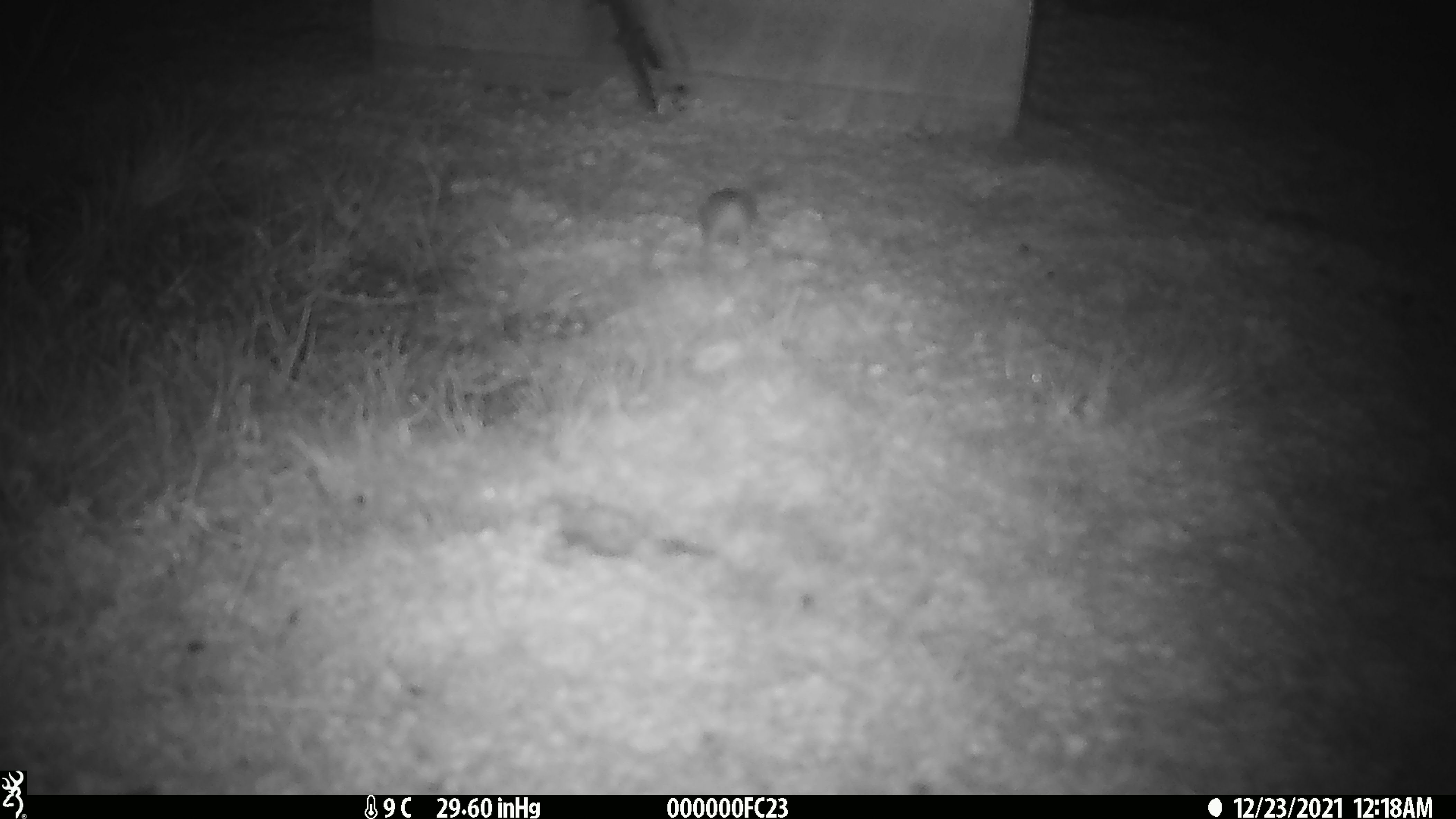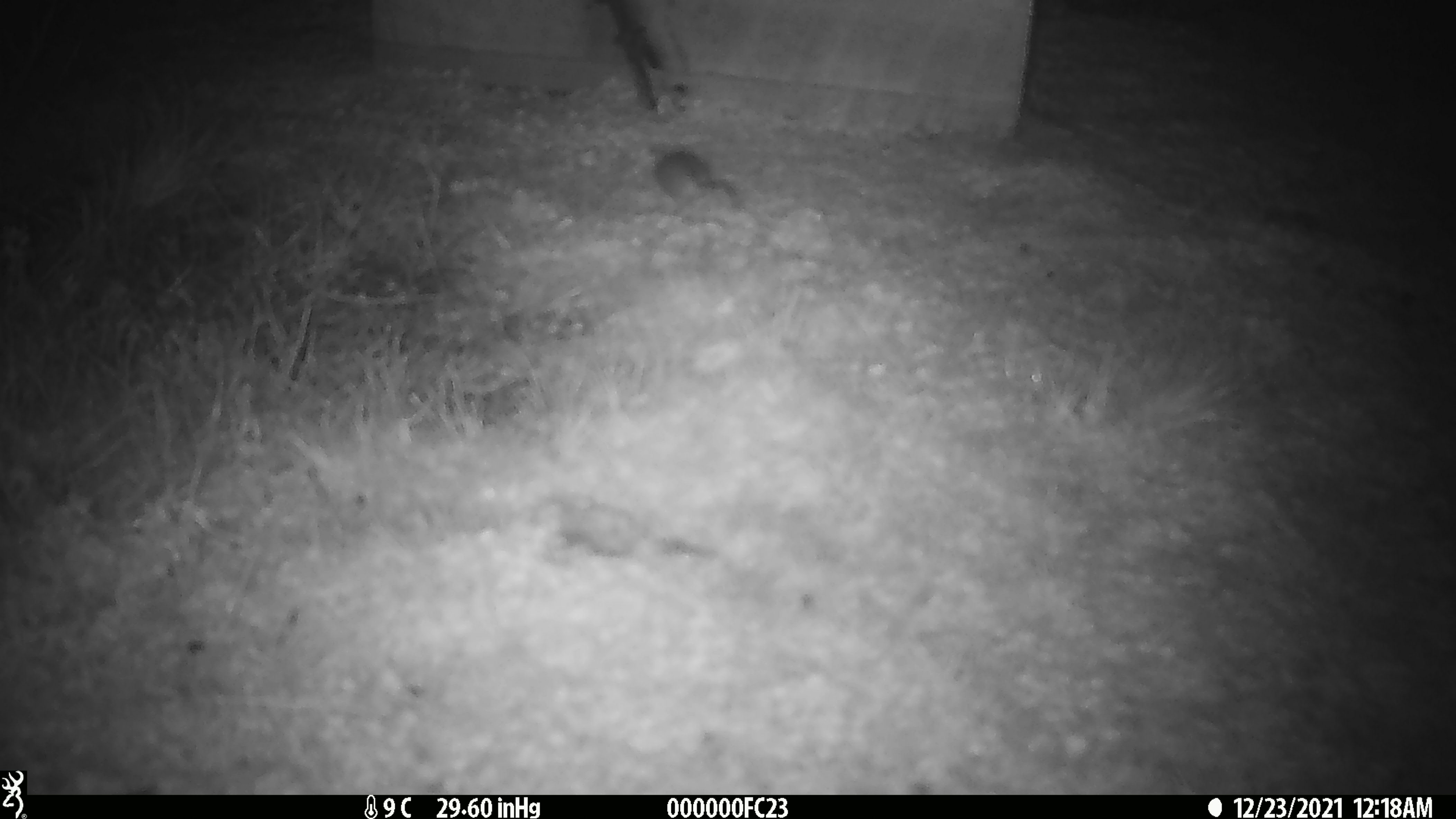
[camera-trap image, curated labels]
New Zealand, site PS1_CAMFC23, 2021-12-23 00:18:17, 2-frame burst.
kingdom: Animalia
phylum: Chordata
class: Mammalia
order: Rodentia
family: Muridae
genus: Mus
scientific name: Mus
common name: mouse